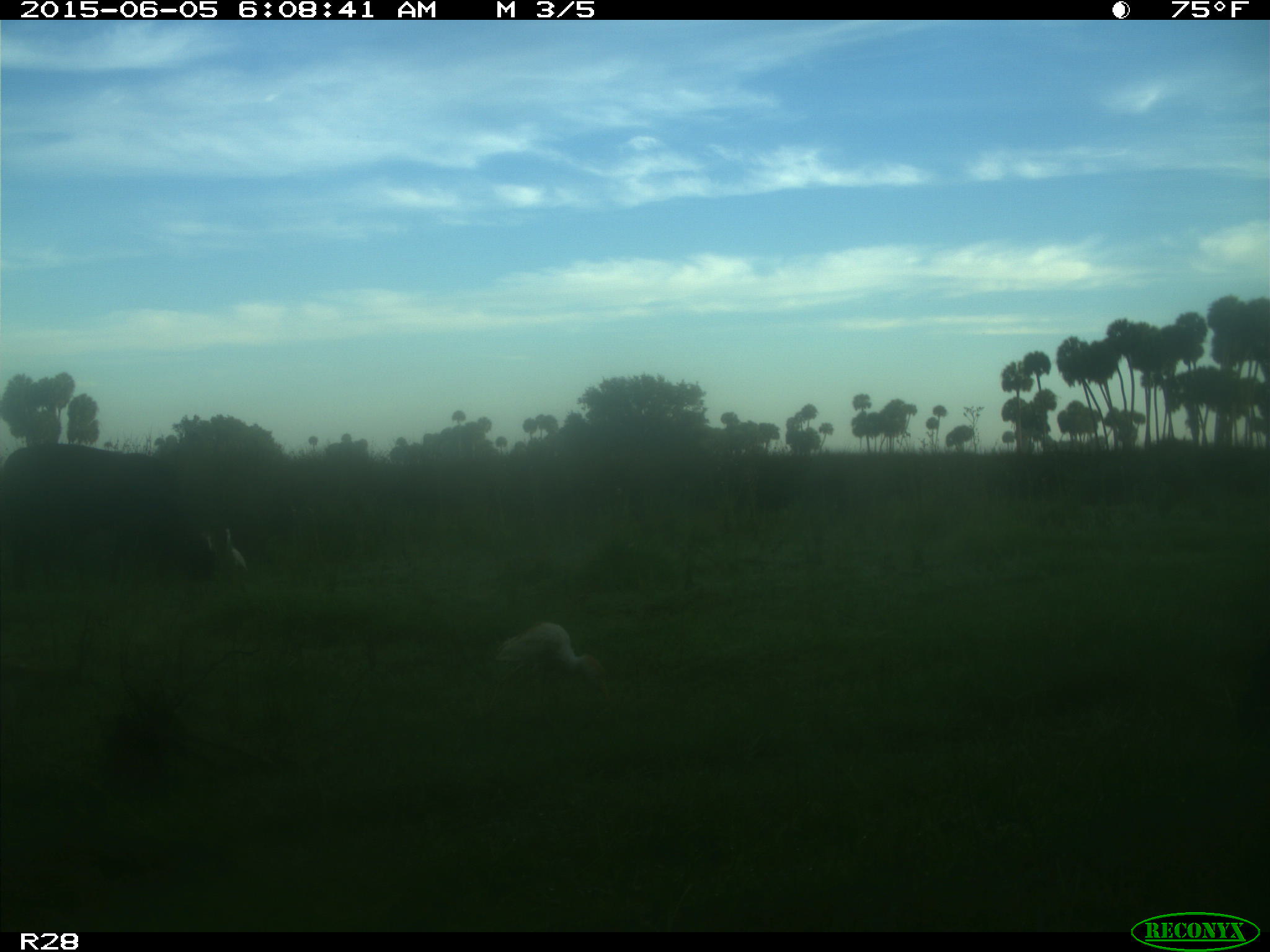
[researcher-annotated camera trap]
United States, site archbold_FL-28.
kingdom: Animalia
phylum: Chordata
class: Mammalia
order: Artiodactyla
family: Bovidae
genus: Bos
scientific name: Bos taurus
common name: domestic cow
Bos taurus (domestic cow).